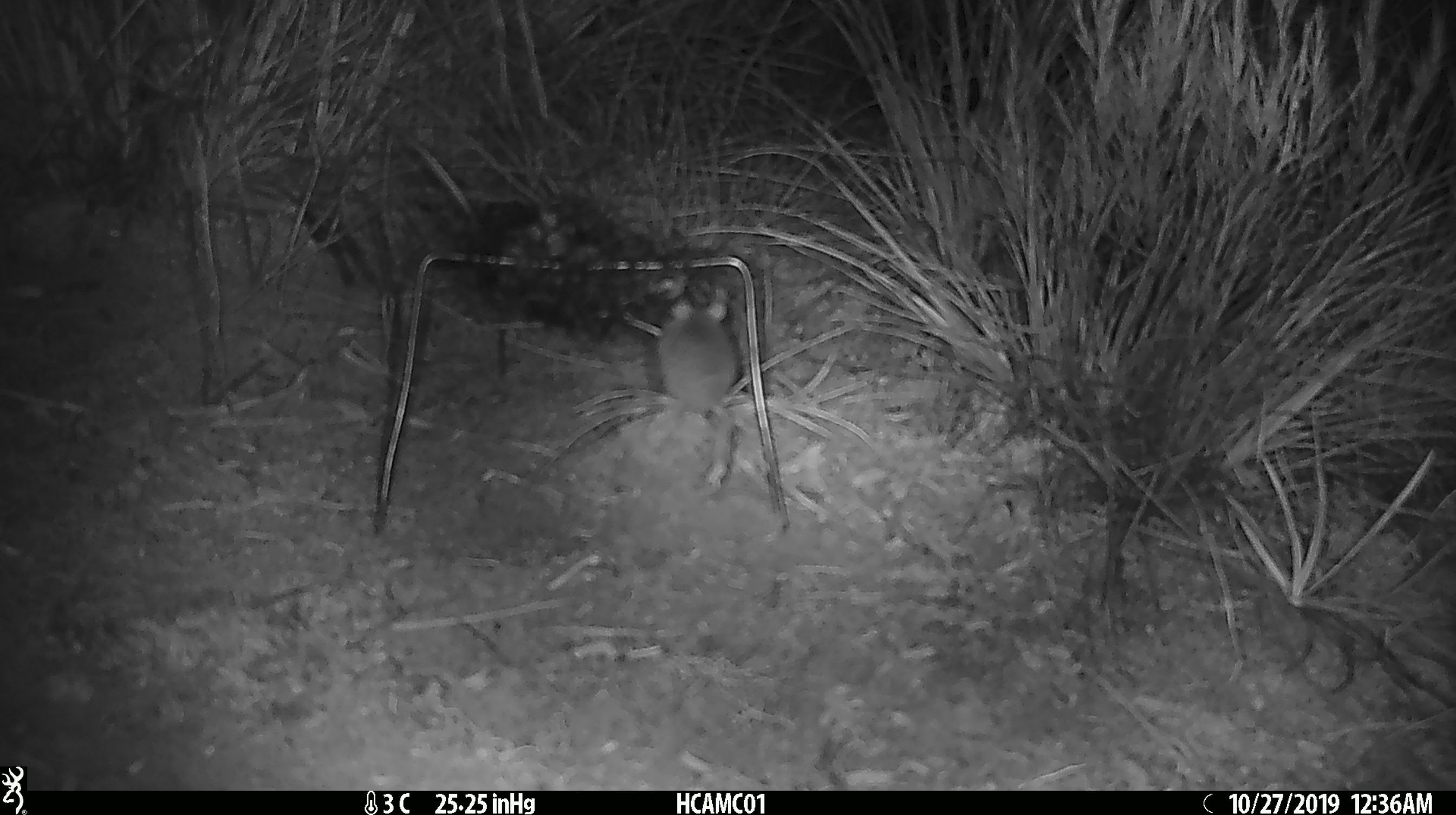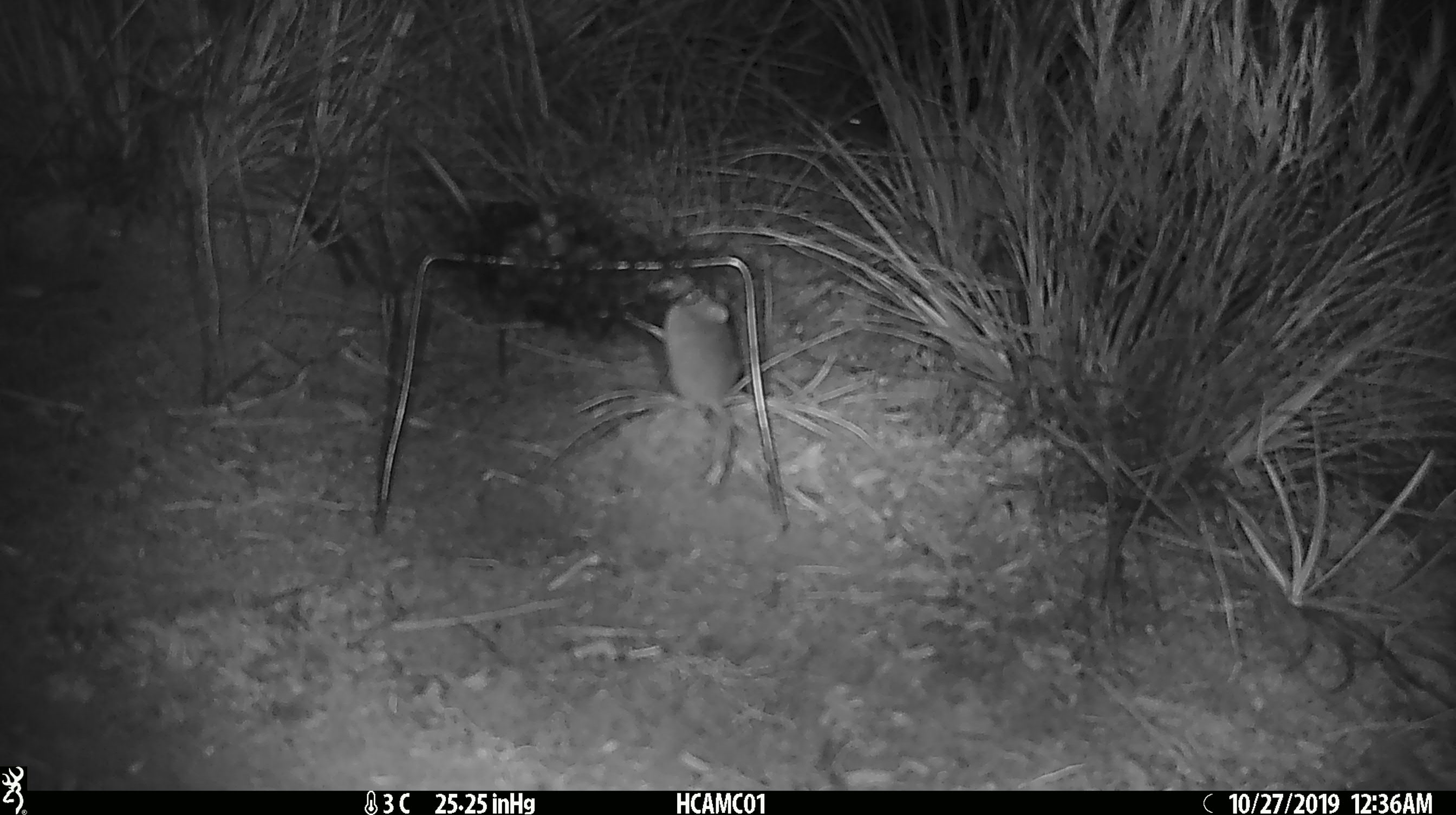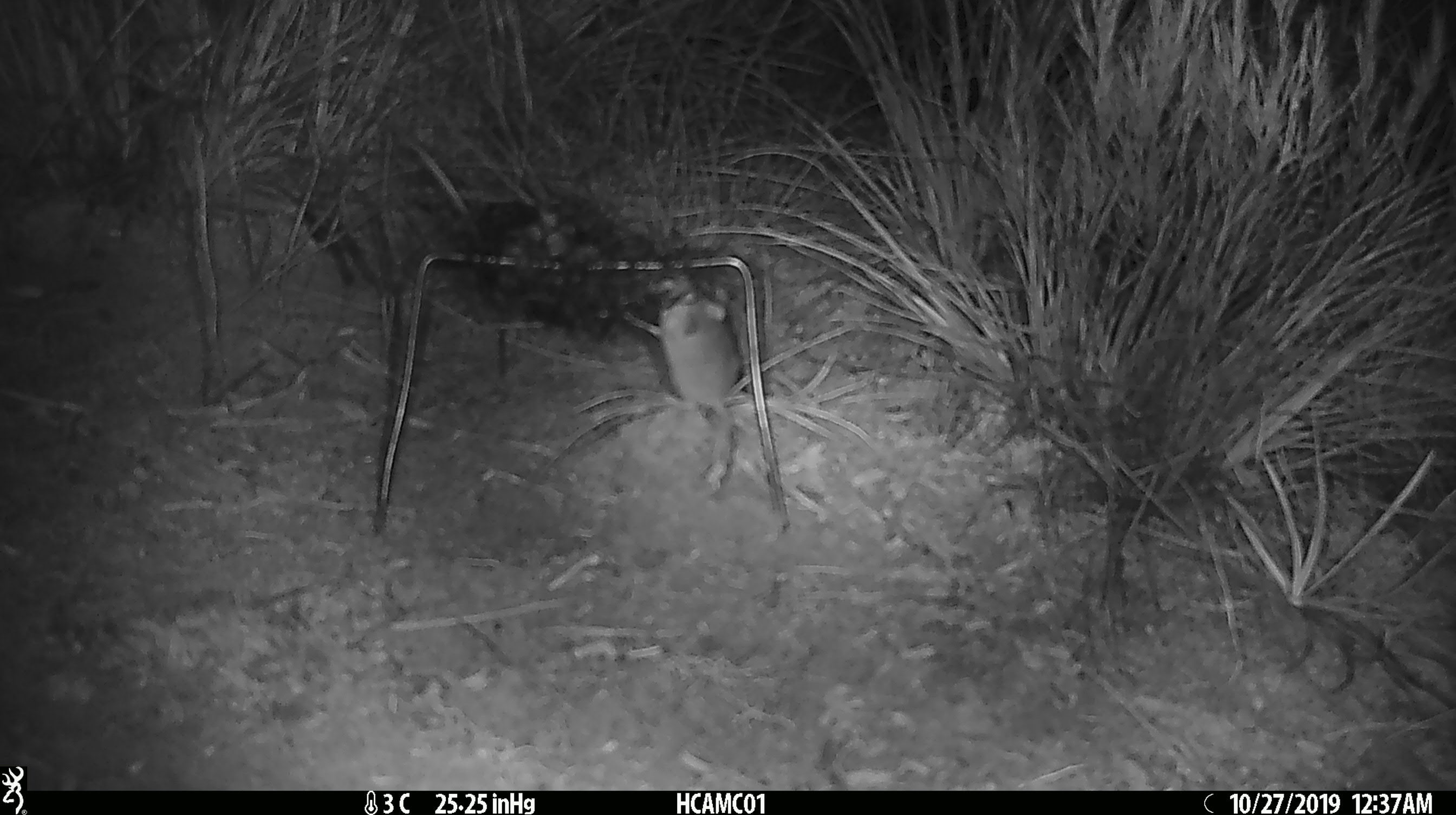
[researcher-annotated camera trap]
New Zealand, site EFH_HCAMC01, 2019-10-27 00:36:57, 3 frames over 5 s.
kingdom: Animalia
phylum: Chordata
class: Mammalia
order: Rodentia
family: Muridae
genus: Mus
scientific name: Mus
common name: mouse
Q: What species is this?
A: Mouse (Mus).